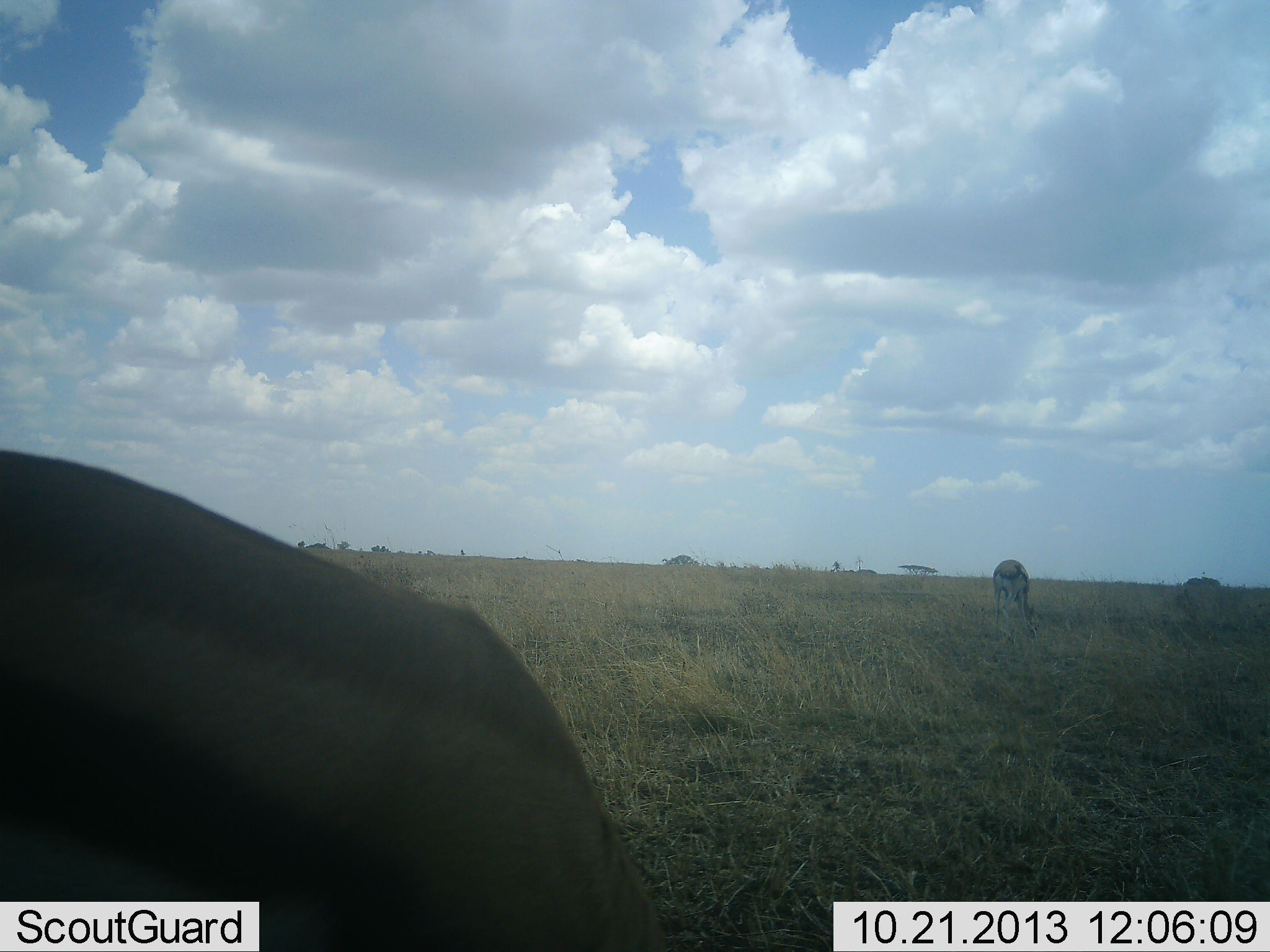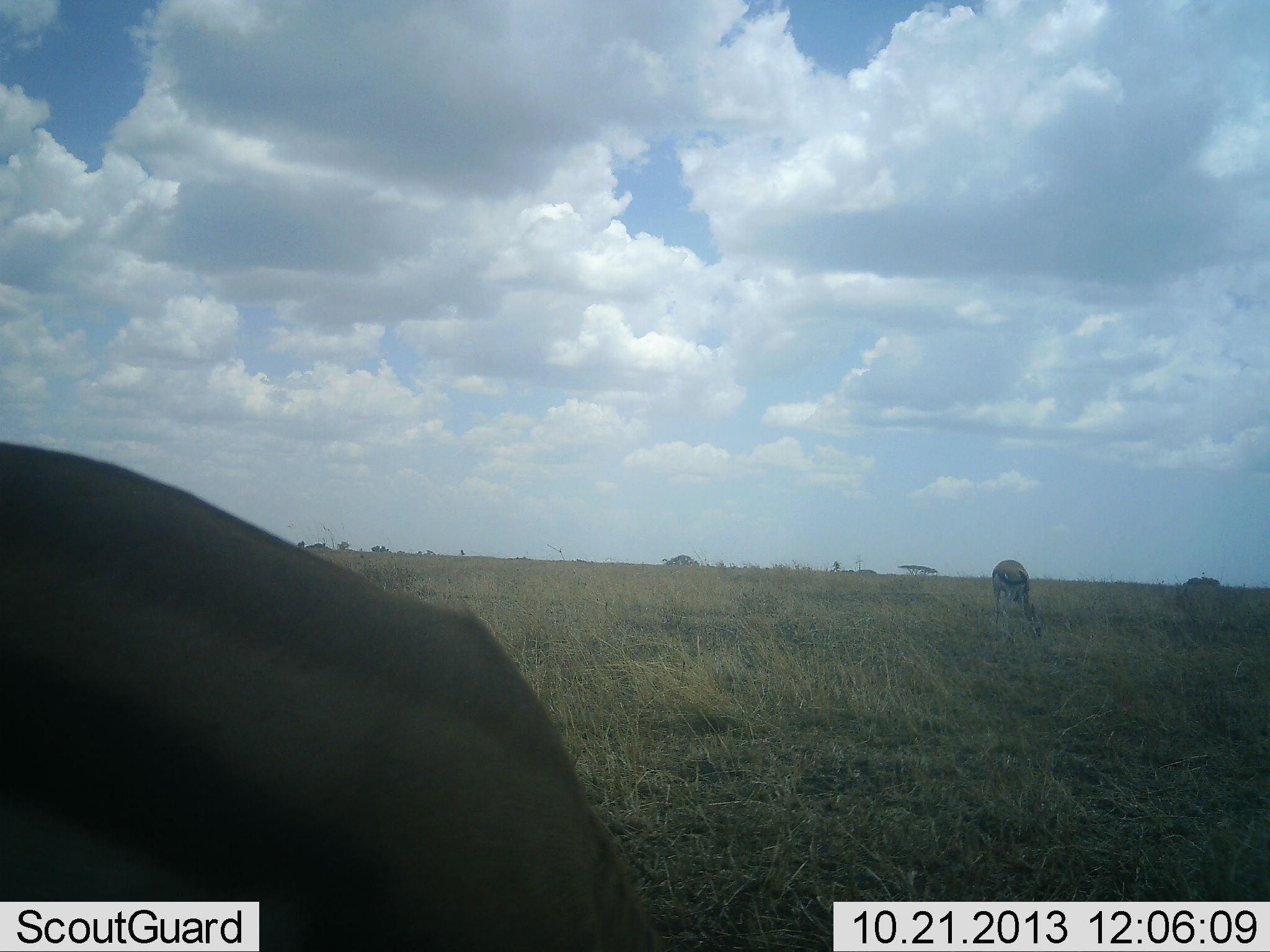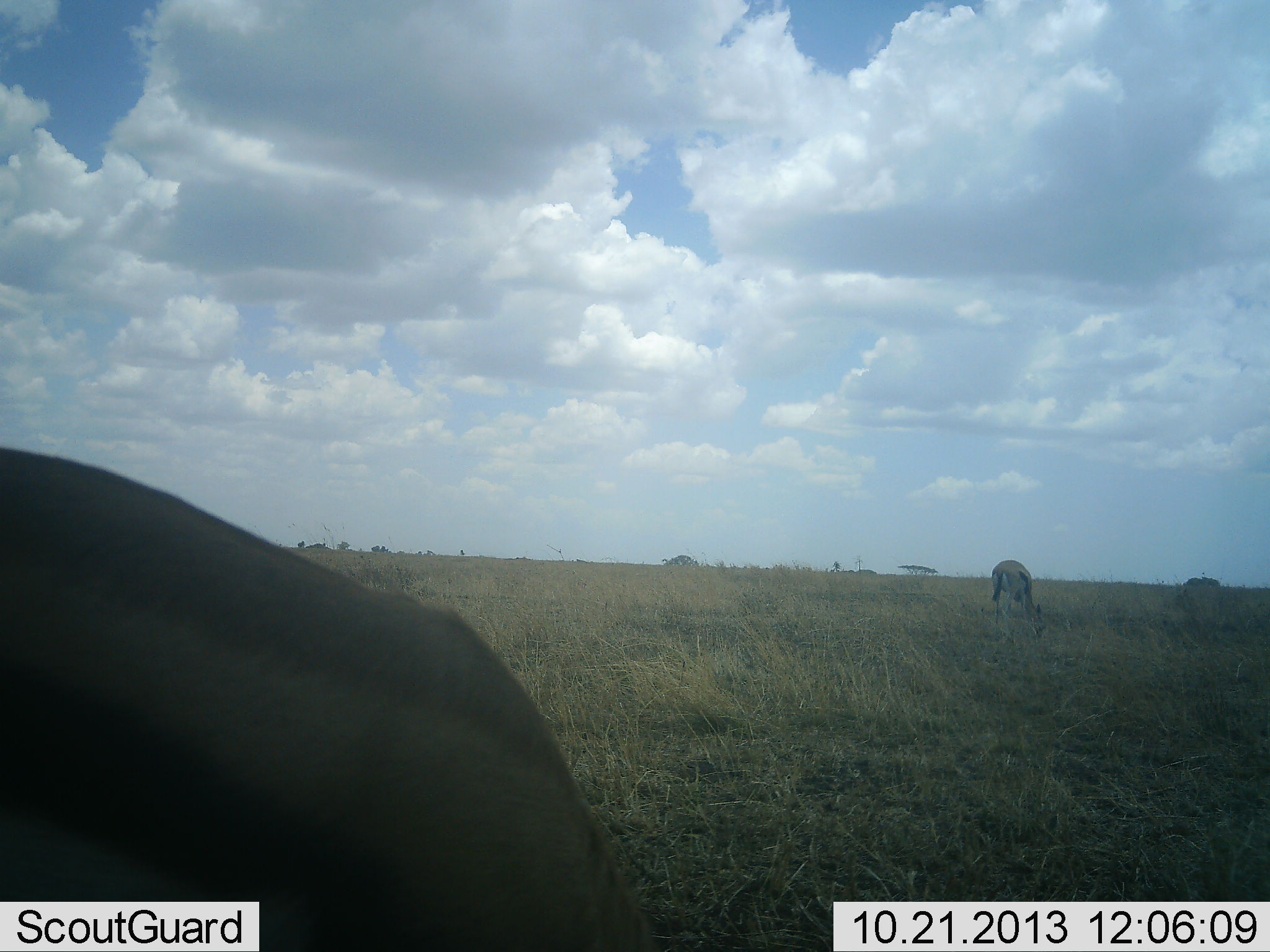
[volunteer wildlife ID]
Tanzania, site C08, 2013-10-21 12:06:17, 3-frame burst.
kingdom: Animalia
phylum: Chordata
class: Mammalia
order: Artiodactyla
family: Bovidae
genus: Eudorcas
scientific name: Eudorcas thomsonii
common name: thomson's gazelle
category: gazellethomsons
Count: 2.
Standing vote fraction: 33%.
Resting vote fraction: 0%.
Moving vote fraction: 6%.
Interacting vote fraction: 0%.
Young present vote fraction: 0%.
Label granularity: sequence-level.